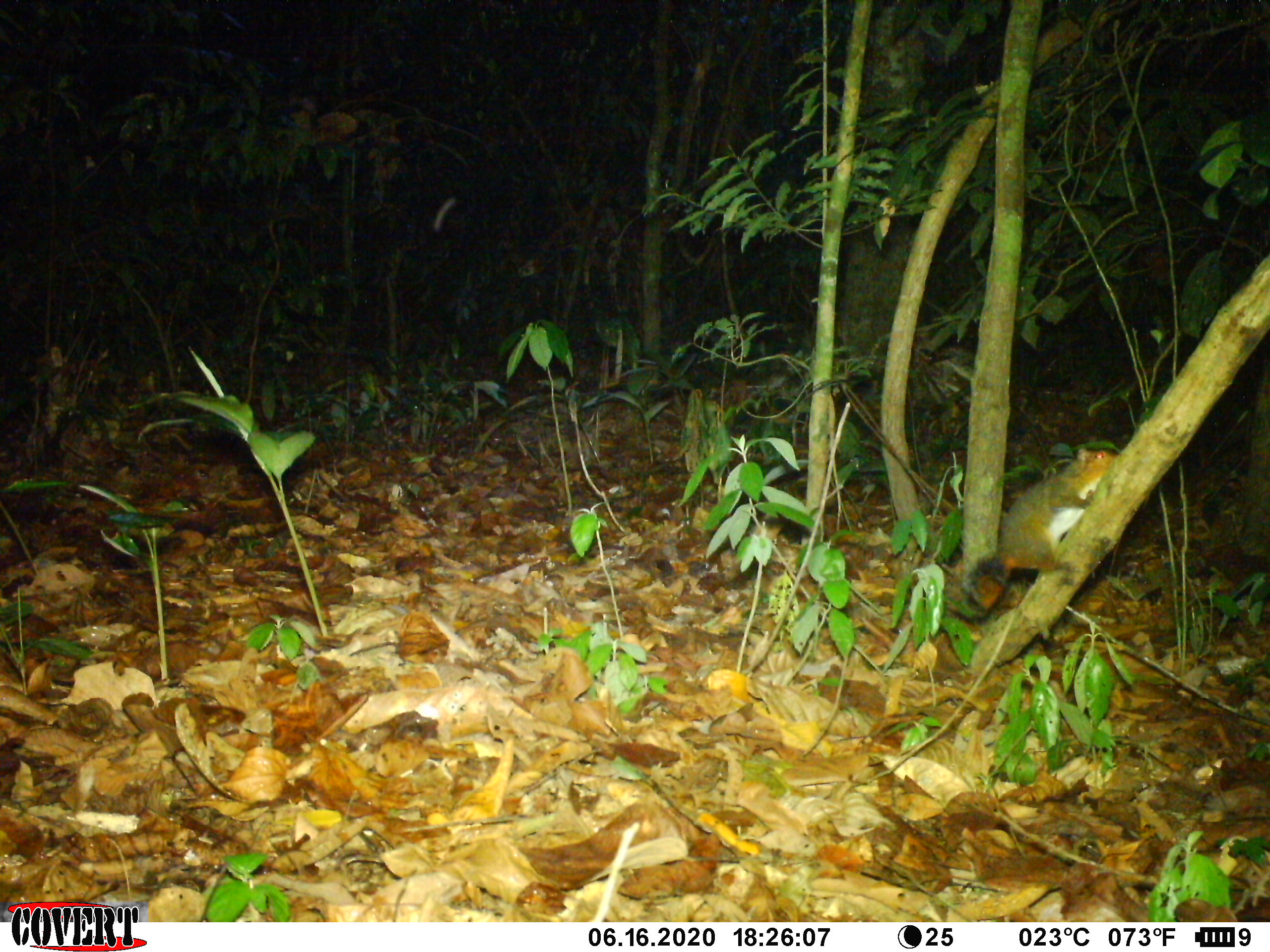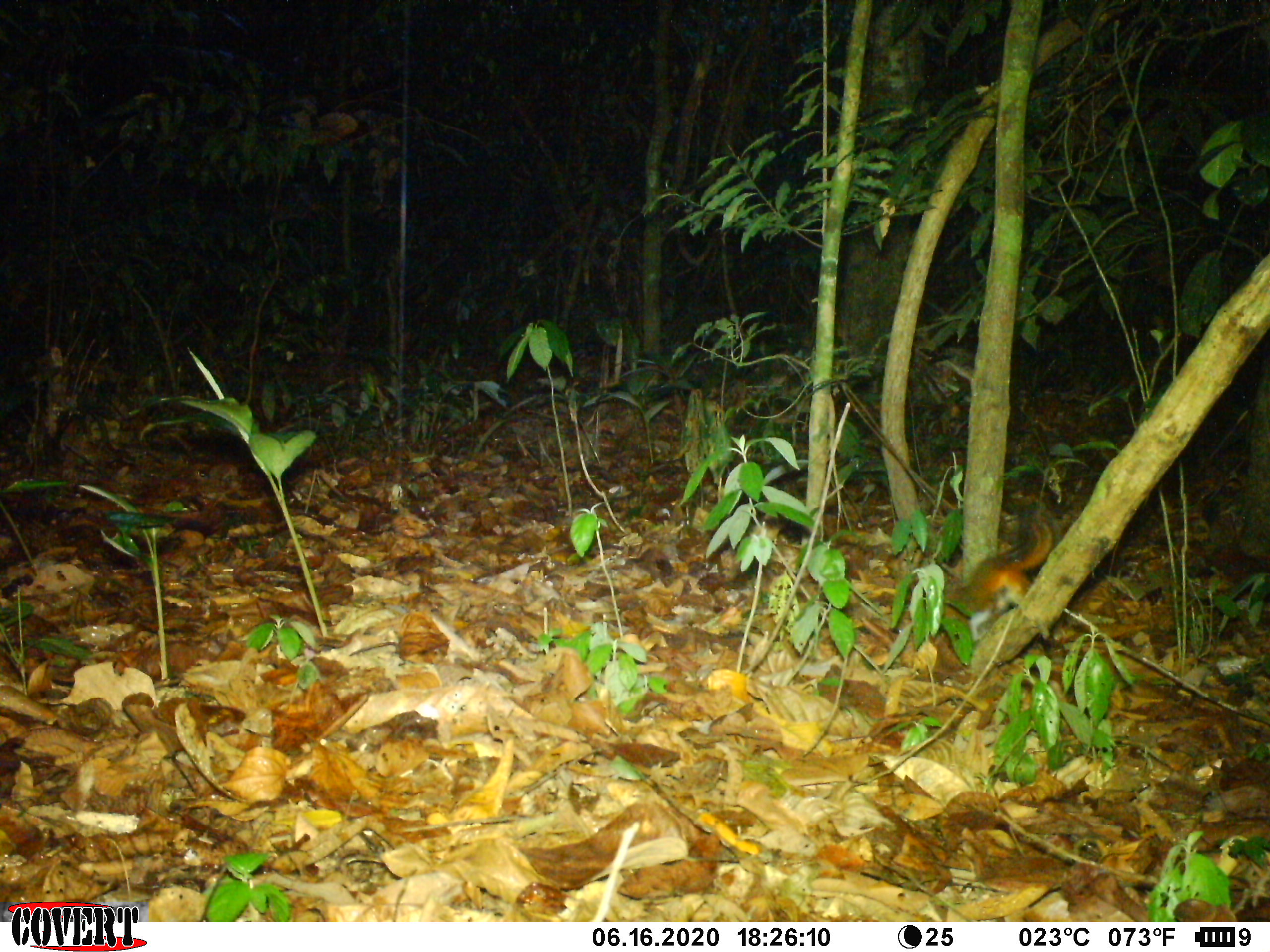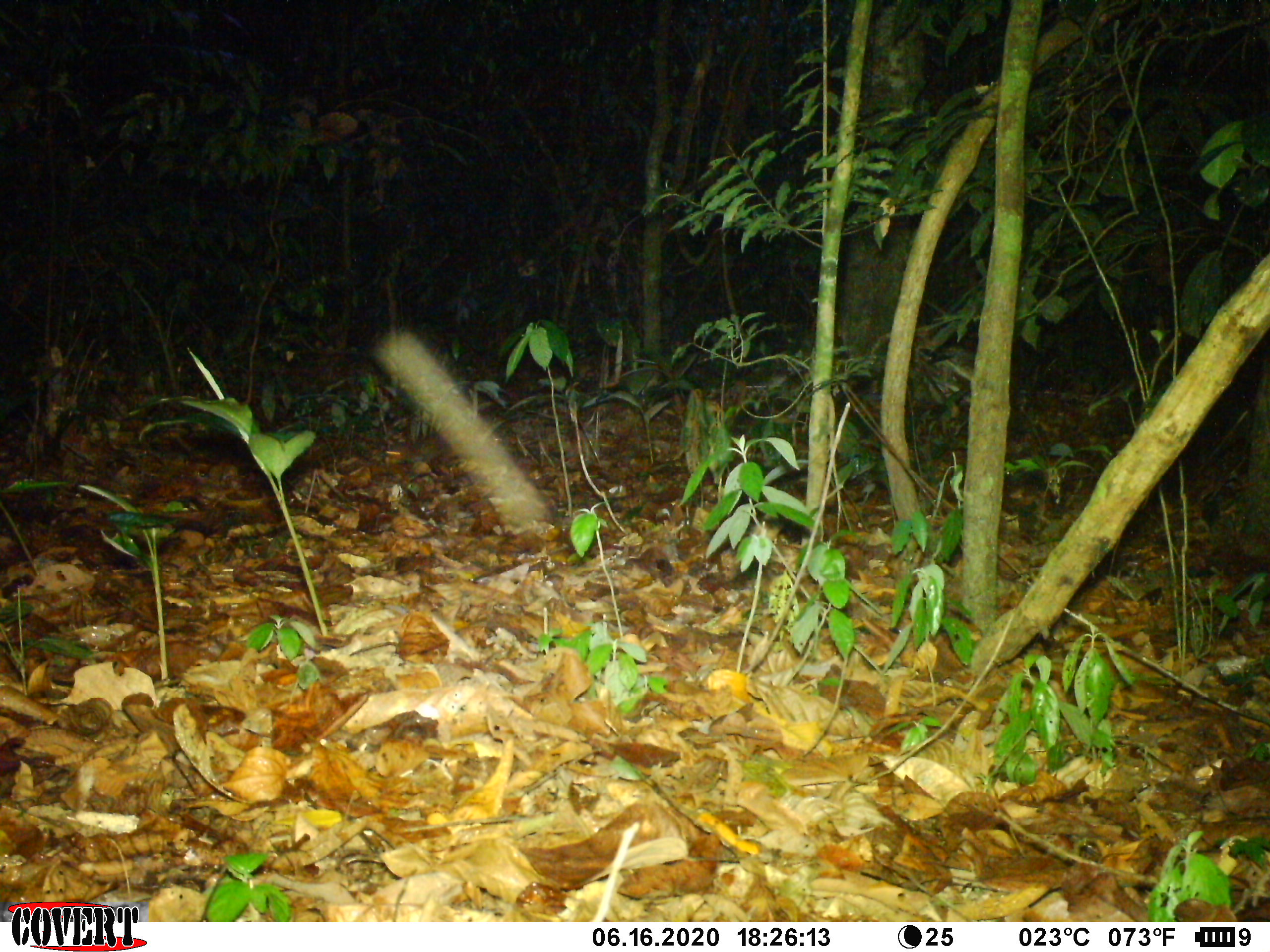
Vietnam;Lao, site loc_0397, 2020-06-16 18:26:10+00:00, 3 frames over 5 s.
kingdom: Animalia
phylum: Chordata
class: Mammalia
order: Rodentia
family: Sciuridae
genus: Dremomys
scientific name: Dremomys rufigenis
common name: red-cheeked squirrel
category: red cheeked squirrel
Red cheeked squirrel (red-cheeked squirrel) (Dremomys rufigenis). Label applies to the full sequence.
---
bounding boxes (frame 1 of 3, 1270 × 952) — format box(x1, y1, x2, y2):
red cheeked squirrel: box(958, 443, 1123, 620)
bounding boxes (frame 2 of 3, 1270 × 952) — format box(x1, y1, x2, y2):
red cheeked squirrel: box(888, 493, 1059, 684)